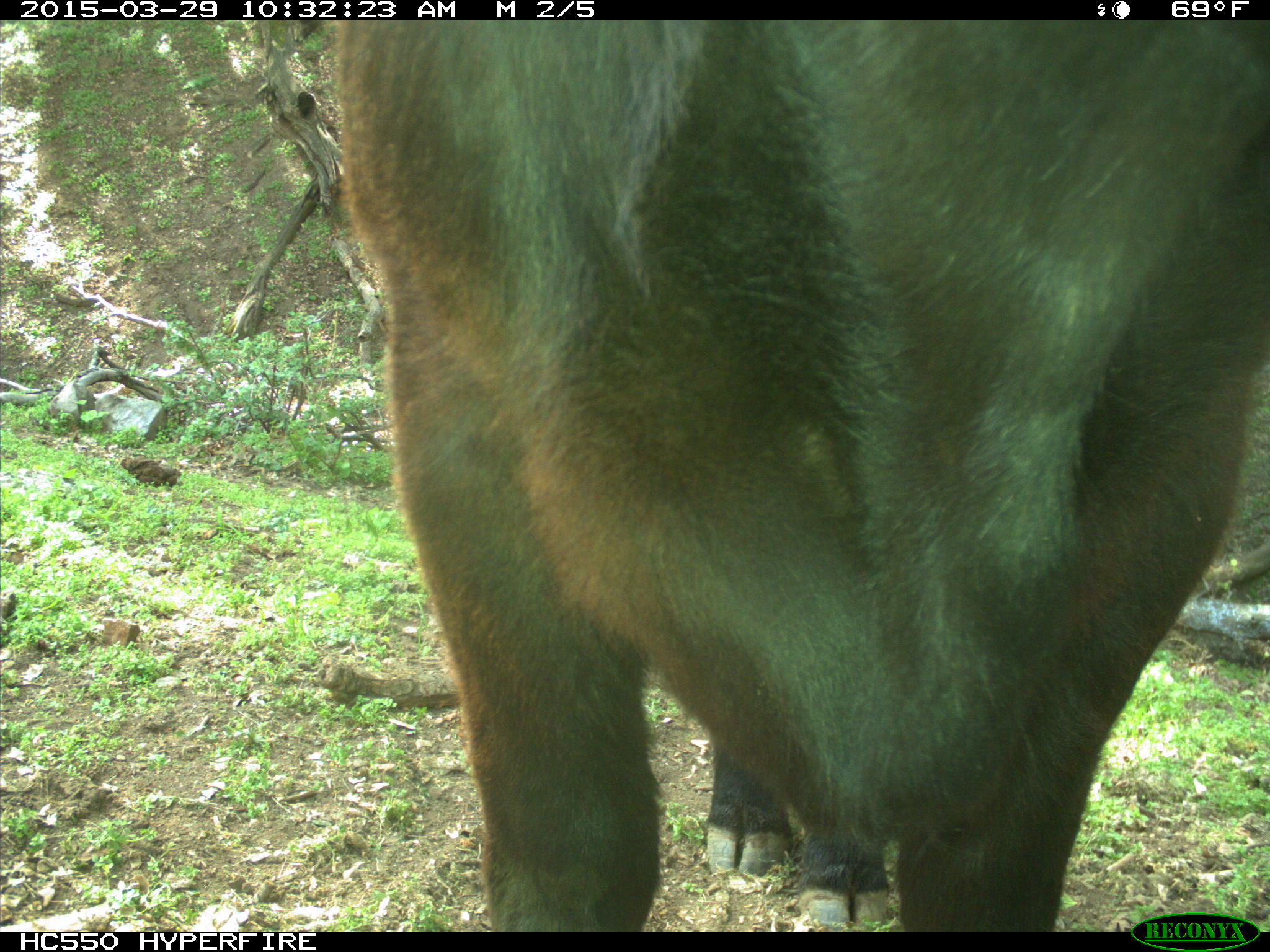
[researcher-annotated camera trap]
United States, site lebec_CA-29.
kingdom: Animalia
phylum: Chordata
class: Mammalia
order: Artiodactyla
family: Bovidae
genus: Bos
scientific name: Bos taurus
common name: domestic cow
Bos taurus (domestic cow).